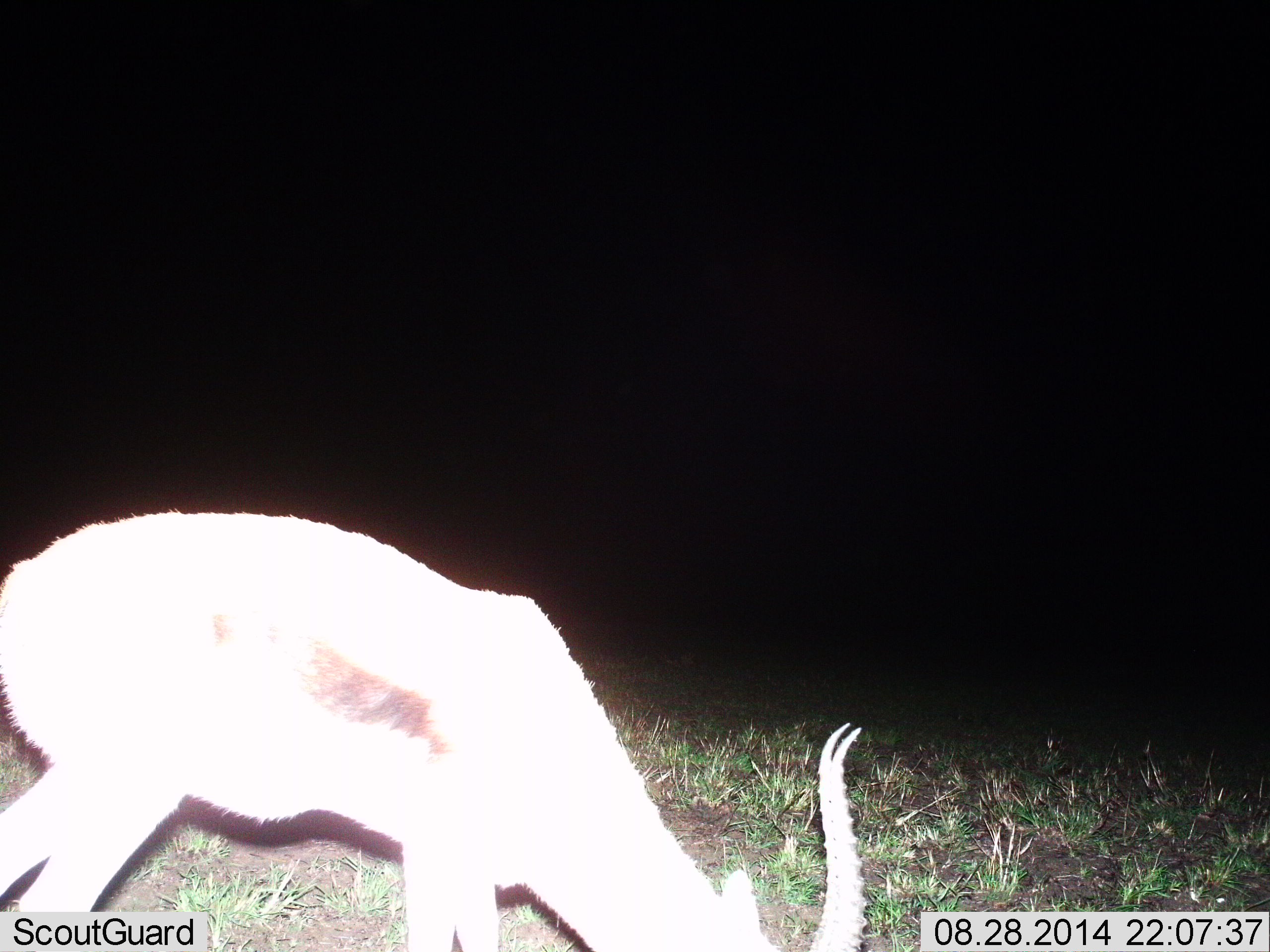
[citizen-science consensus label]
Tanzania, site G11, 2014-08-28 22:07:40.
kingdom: Animalia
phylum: Chordata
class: Mammalia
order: Artiodactyla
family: Bovidae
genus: Eudorcas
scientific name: Eudorcas thomsonii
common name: thomson's gazelle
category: gazellethomsons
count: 1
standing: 20%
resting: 0%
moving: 0%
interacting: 0%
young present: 0%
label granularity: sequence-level